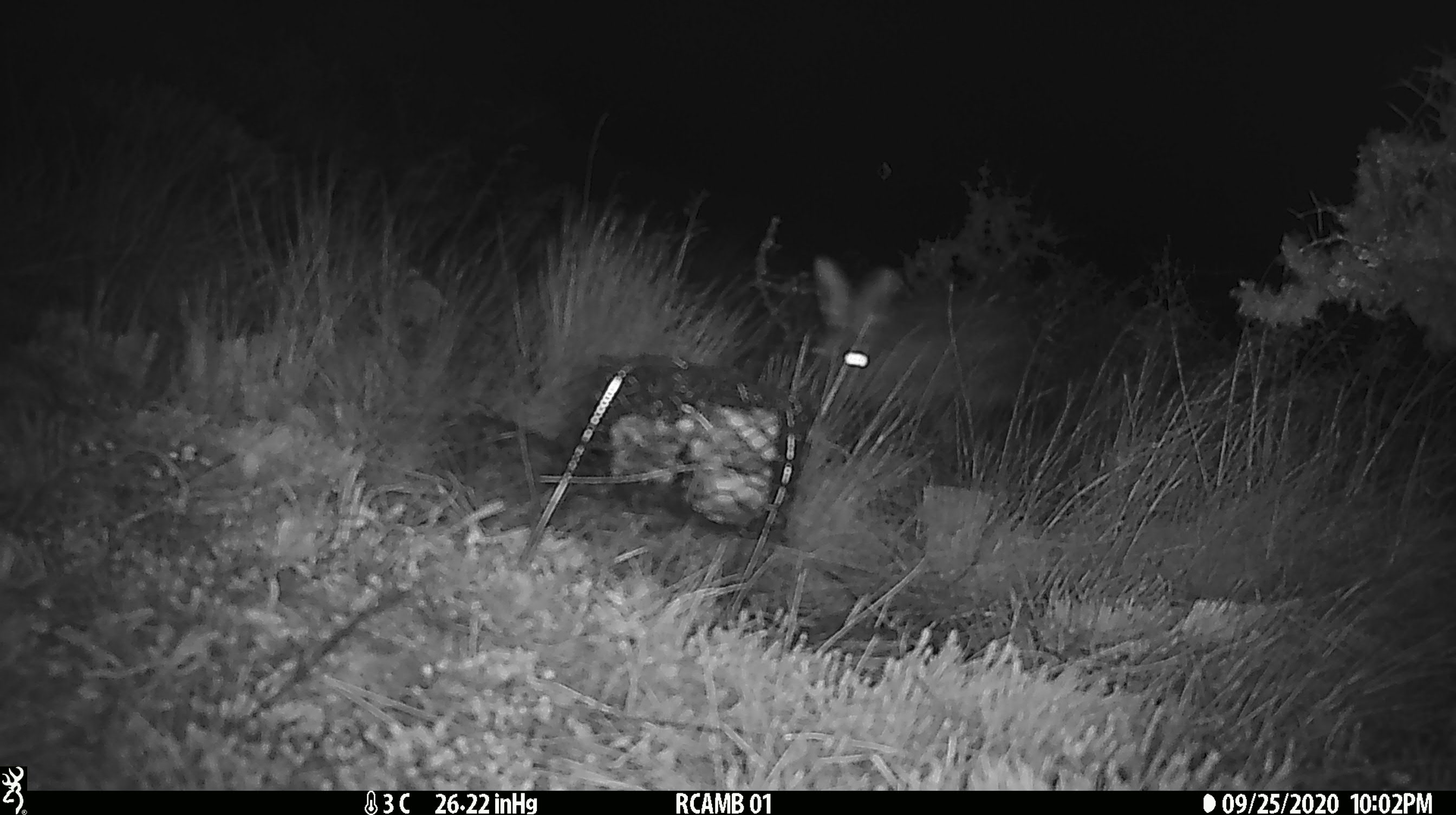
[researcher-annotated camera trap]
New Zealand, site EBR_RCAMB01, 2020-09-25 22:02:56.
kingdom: Animalia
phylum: Chordata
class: Mammalia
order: Lagomorpha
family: Leporidae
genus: Lepus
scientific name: Lepus europaeus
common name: brown hare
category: hare